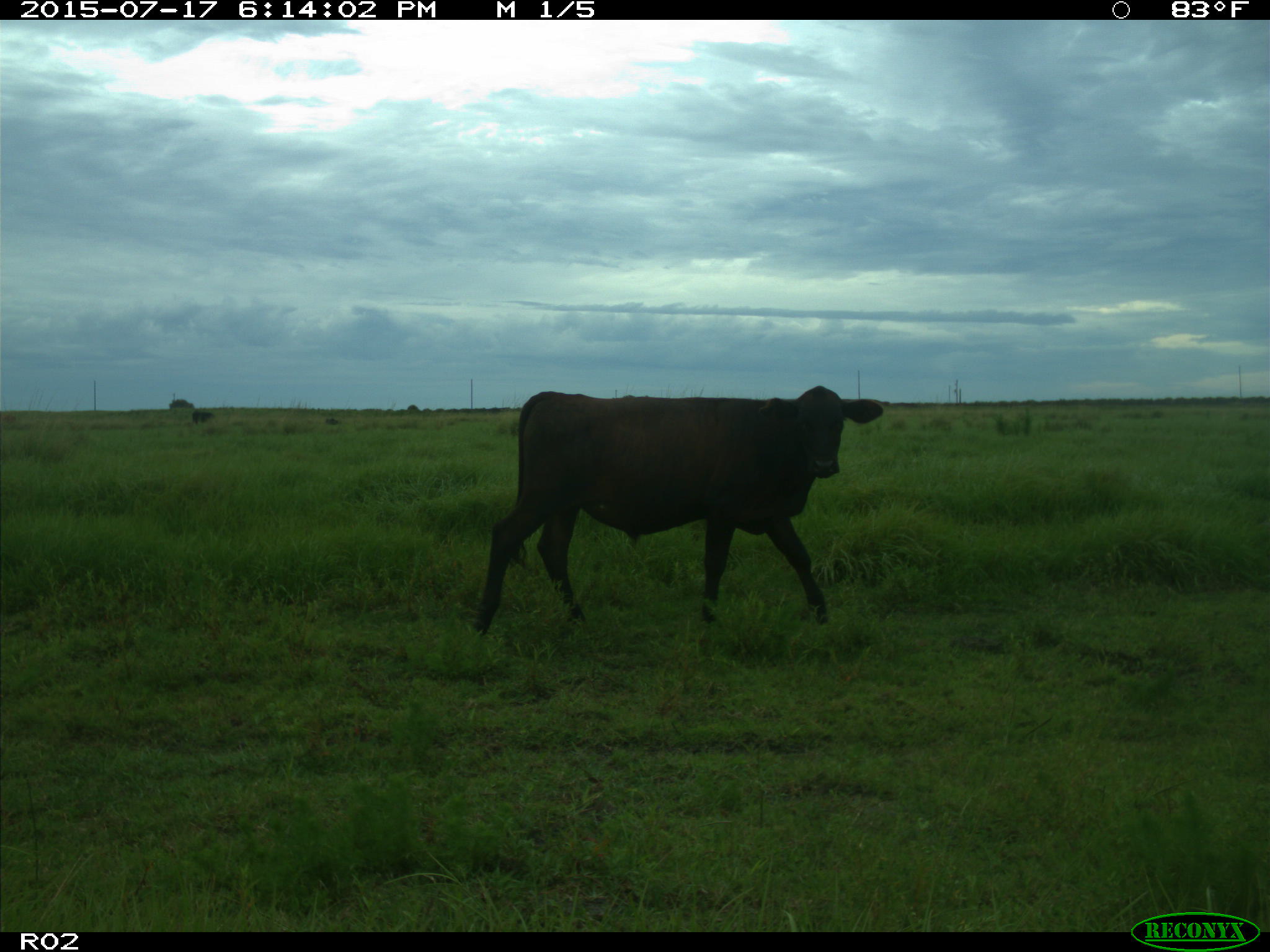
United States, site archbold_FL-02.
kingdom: Animalia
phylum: Chordata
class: Mammalia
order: Artiodactyla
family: Bovidae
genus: Bos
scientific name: Bos taurus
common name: domestic cow